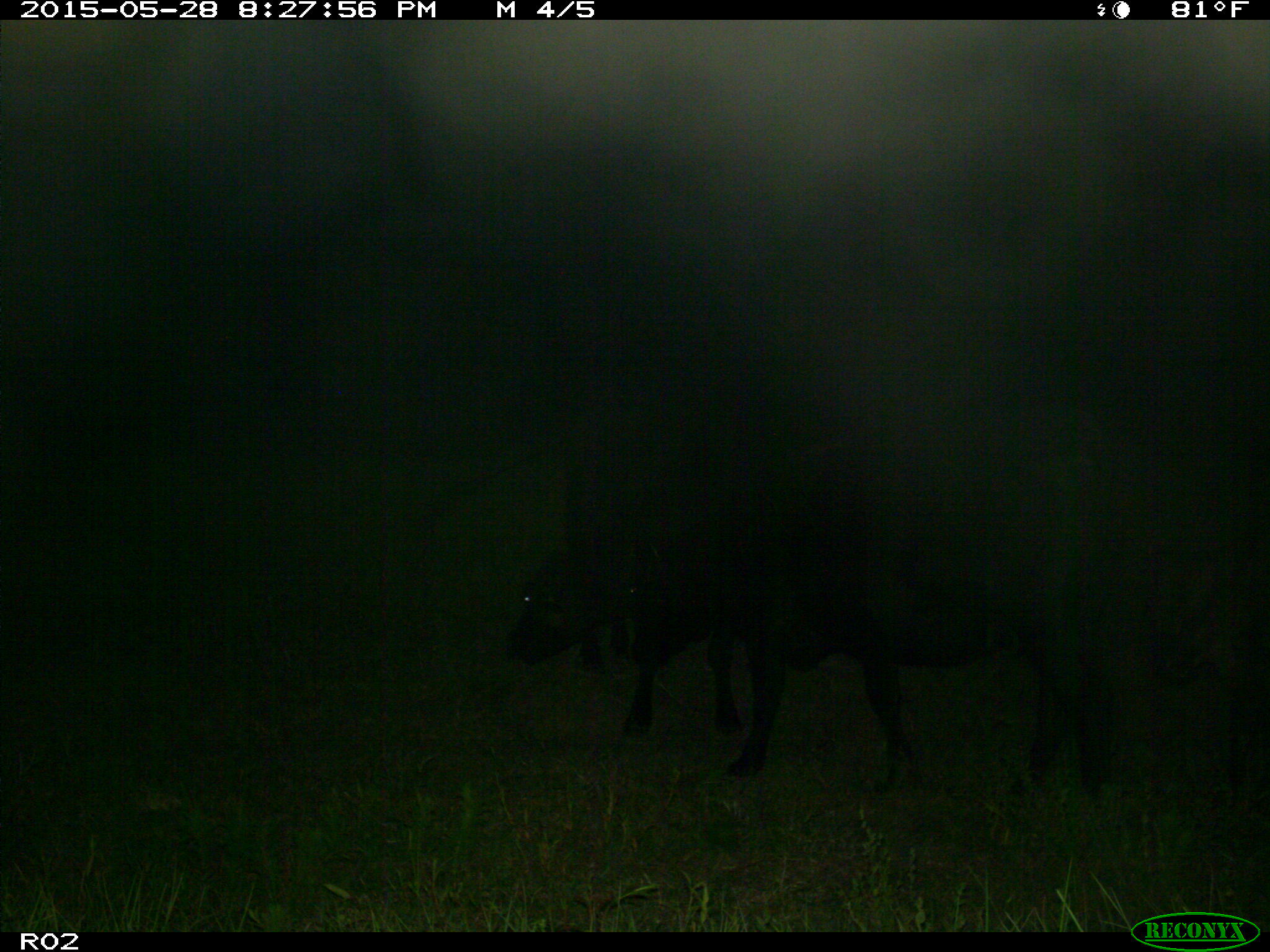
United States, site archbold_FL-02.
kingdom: Animalia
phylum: Chordata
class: Mammalia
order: Artiodactyla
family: Bovidae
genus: Bos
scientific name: Bos taurus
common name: domestic cow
Bos taurus (domestic cow).